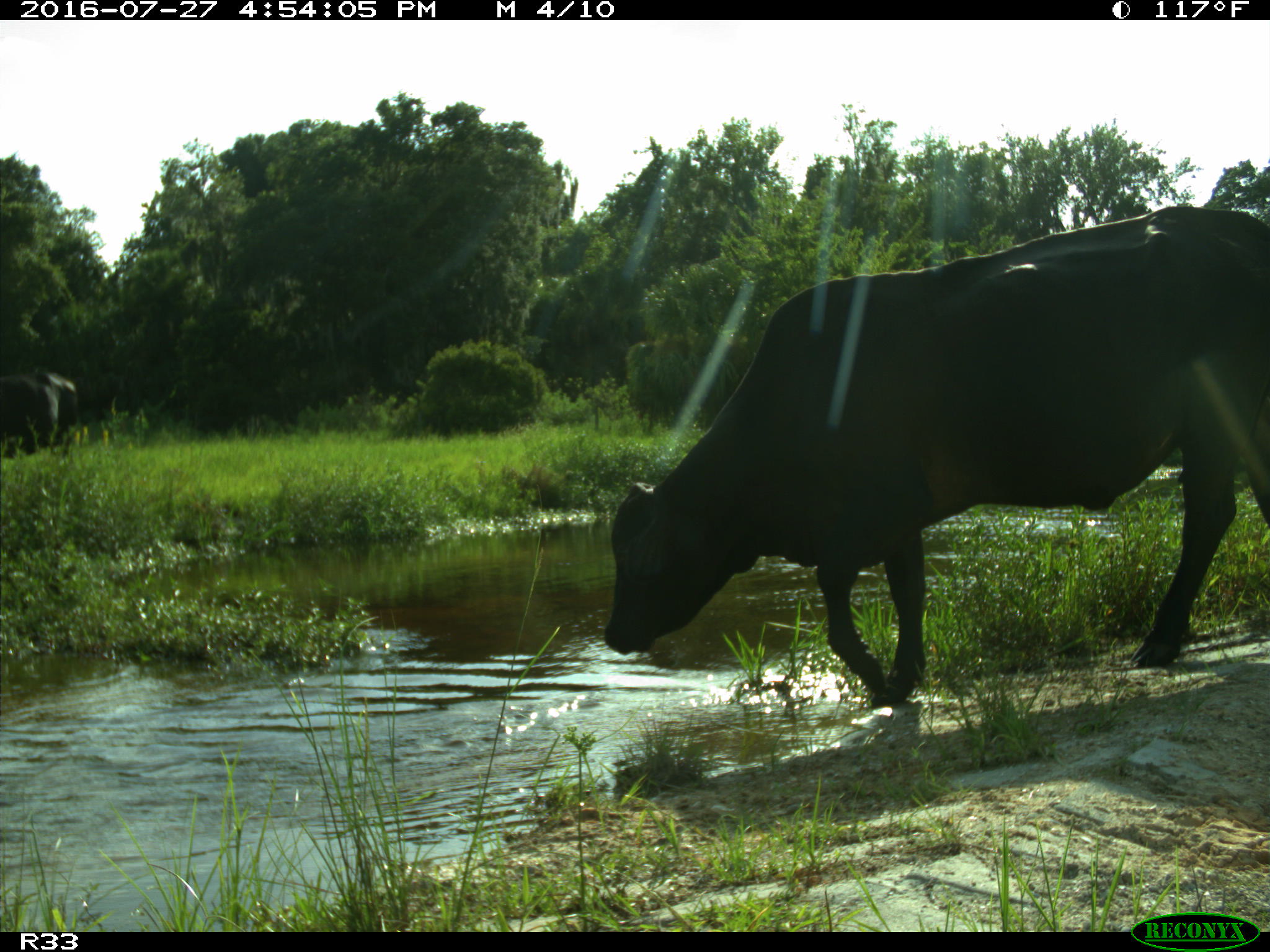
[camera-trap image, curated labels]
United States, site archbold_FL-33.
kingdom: Animalia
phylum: Chordata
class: Mammalia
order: Artiodactyla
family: Bovidae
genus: Bos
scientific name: Bos taurus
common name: domestic cow